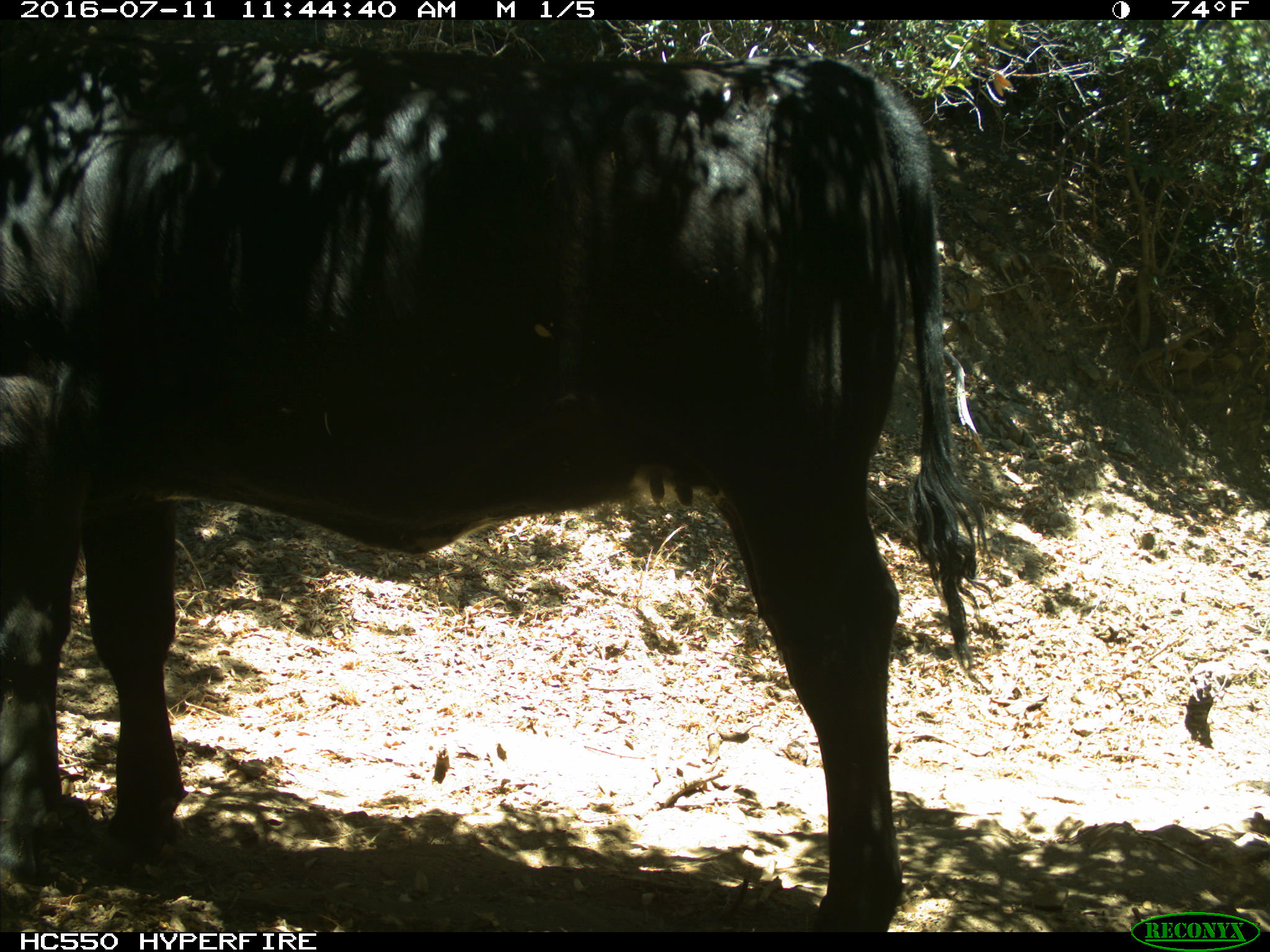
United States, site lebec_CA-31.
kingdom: Animalia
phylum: Chordata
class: Mammalia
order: Artiodactyla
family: Bovidae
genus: Bos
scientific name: Bos taurus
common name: domestic cow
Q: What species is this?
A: Bos taurus (domestic cow).